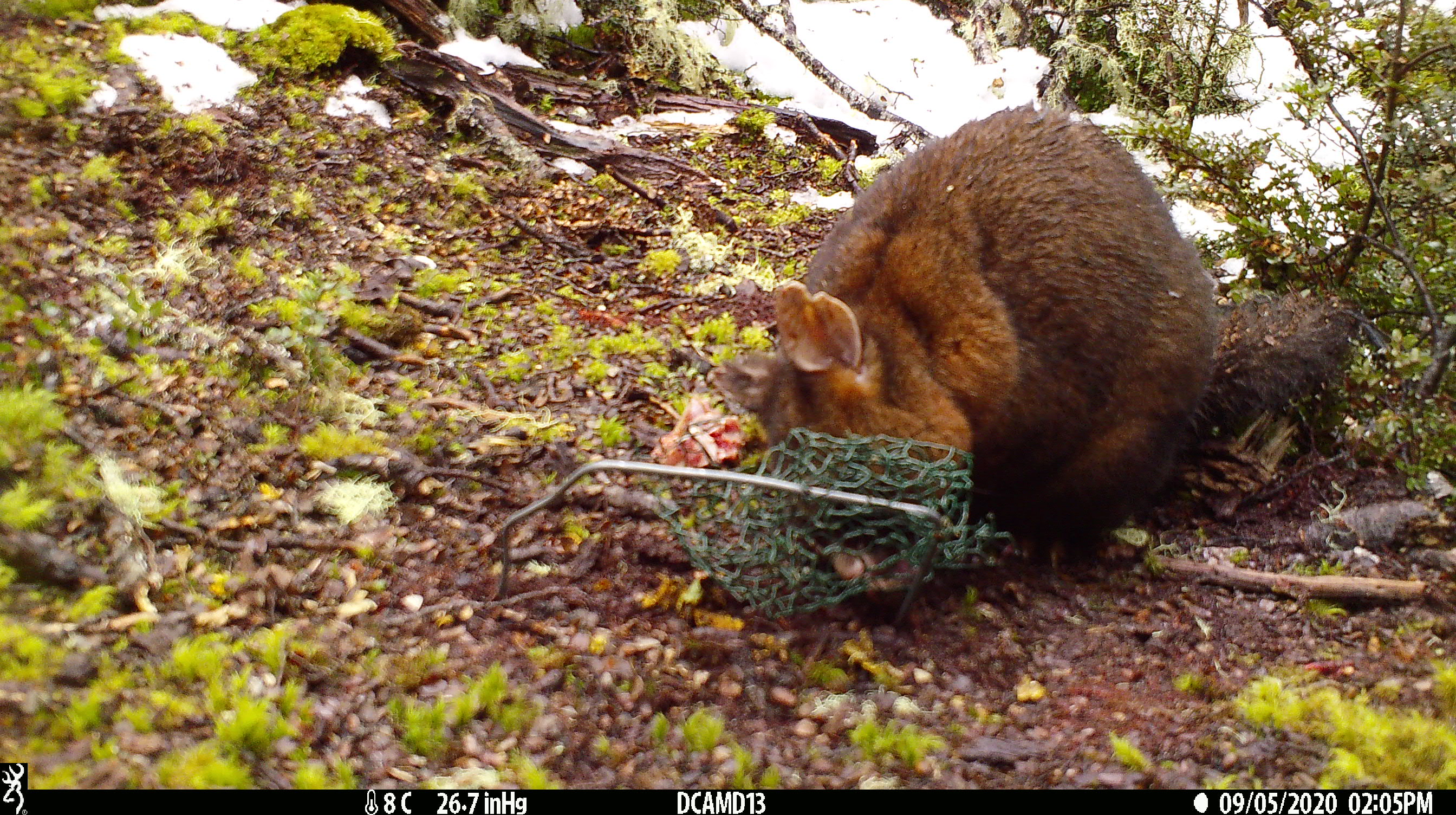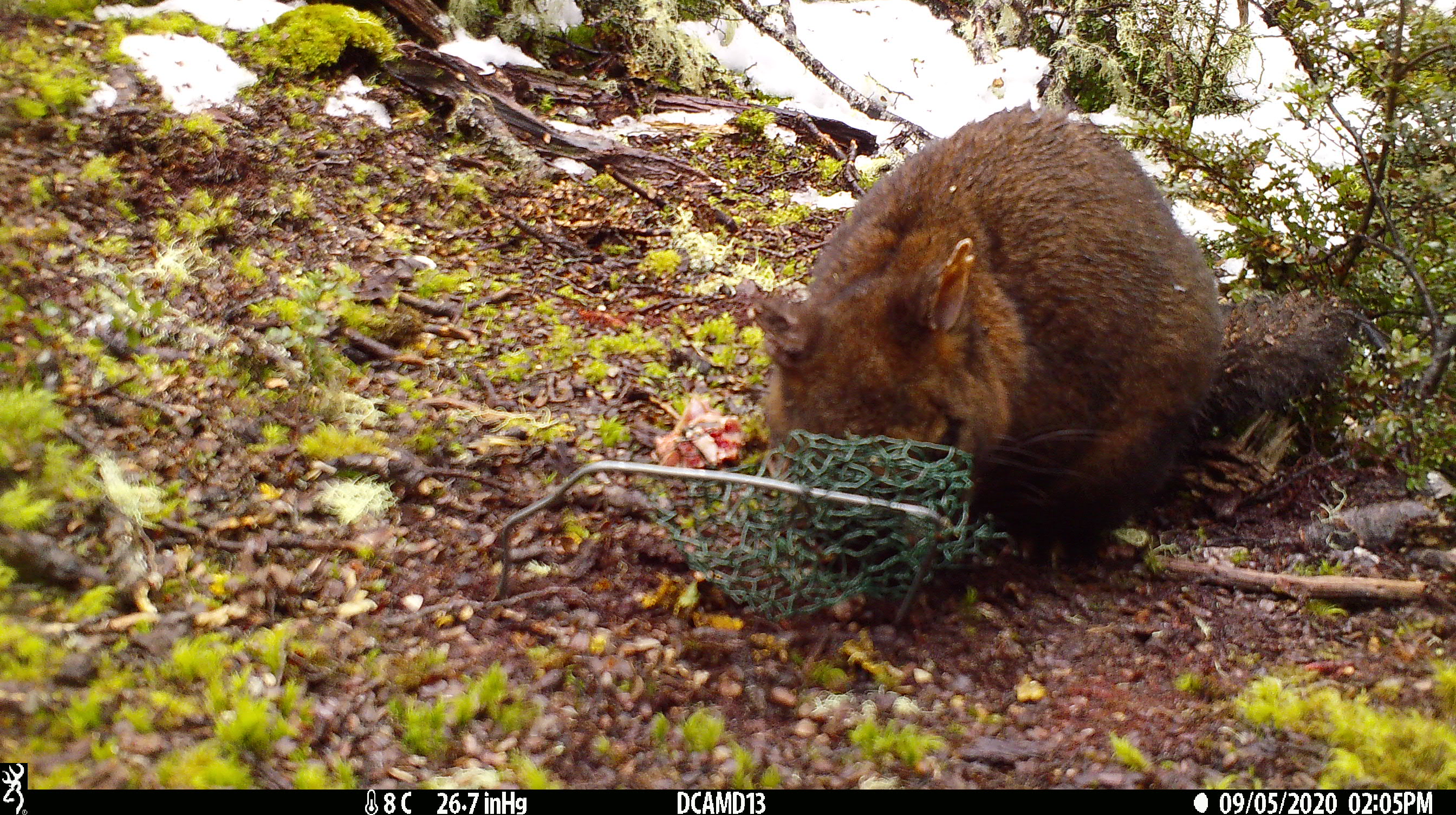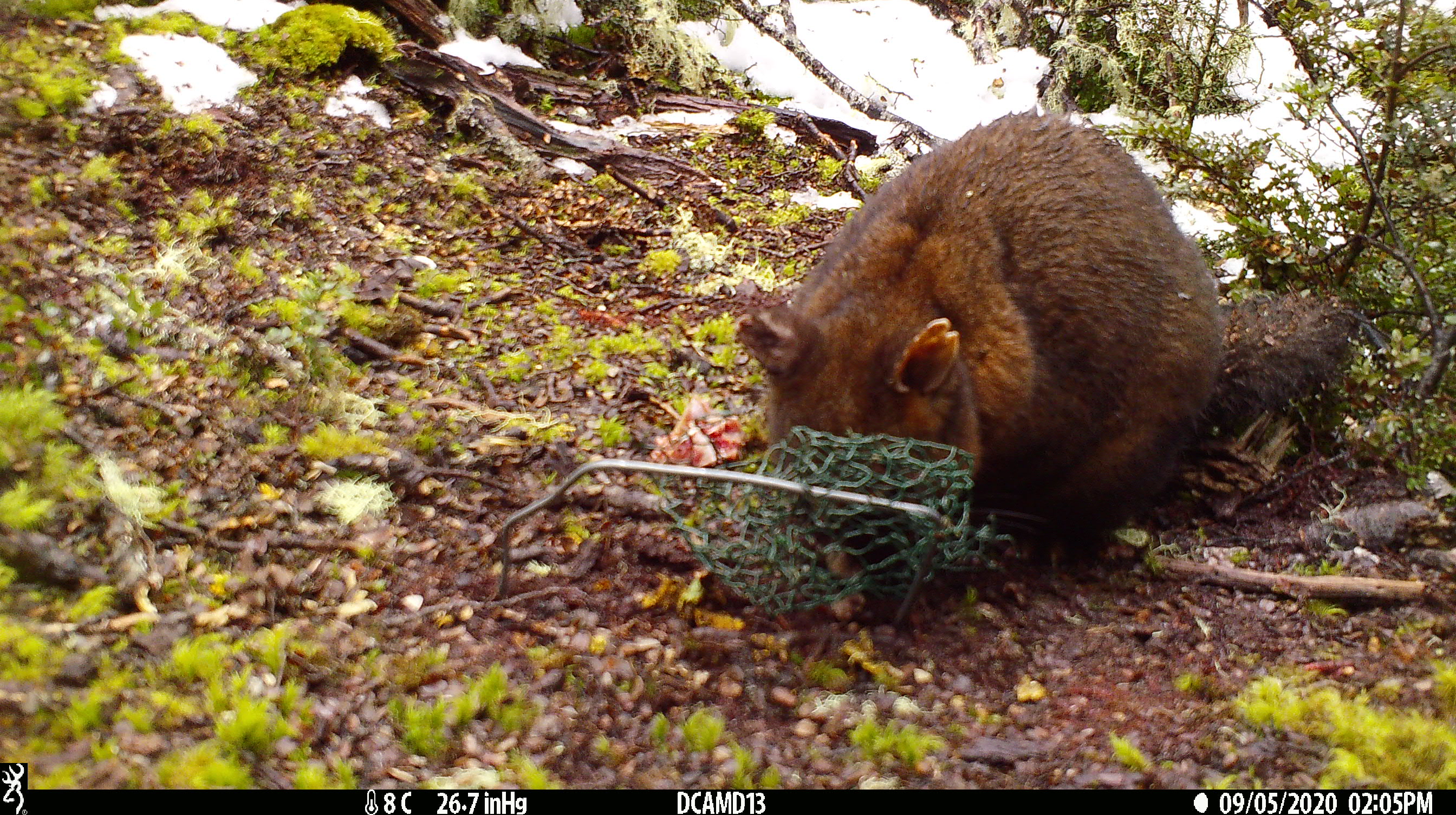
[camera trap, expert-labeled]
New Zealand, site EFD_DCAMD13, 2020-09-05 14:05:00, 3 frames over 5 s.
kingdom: Animalia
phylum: Chordata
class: Mammalia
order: Diprotodontia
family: Phalangeridae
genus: Trichosurus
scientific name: Trichosurus vulpecula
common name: common brushtail possum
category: possum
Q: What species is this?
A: Possum (common brushtail possum) (Trichosurus vulpecula).